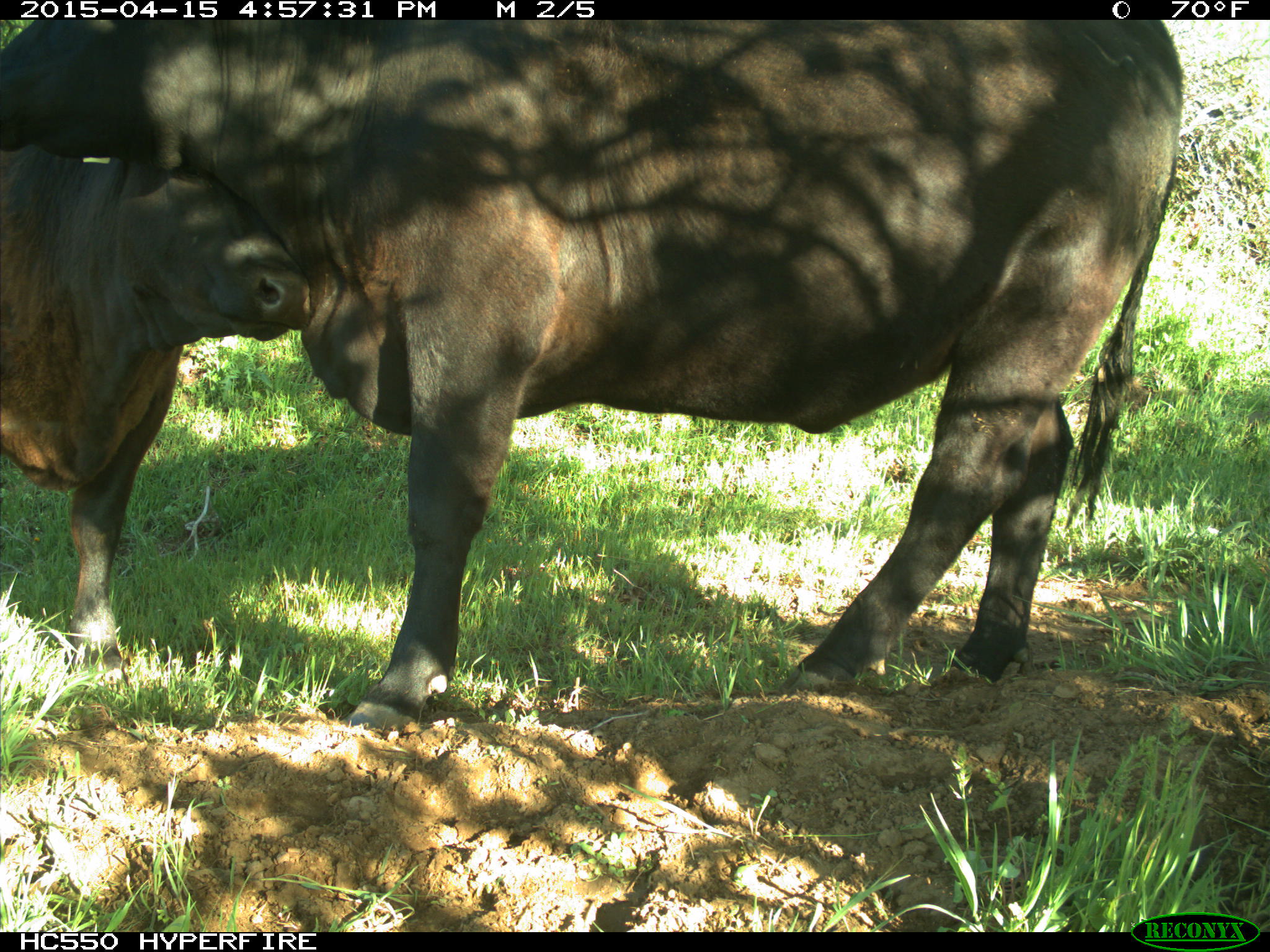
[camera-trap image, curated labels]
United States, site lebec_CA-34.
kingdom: Animalia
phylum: Chordata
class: Mammalia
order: Artiodactyla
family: Bovidae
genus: Bos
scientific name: Bos taurus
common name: domestic cow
Bos taurus (domestic cow).